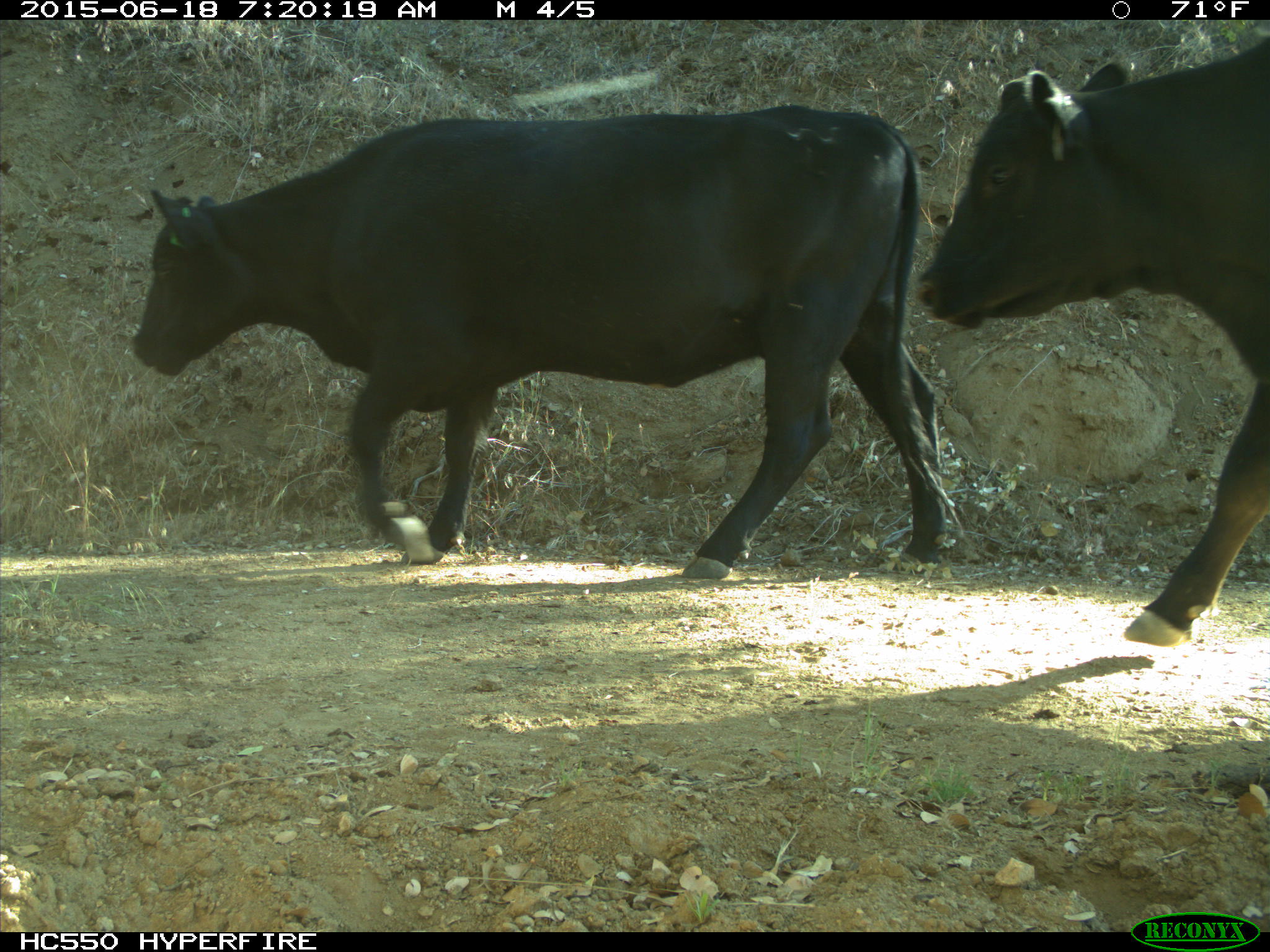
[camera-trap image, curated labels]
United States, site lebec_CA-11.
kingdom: Animalia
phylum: Chordata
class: Mammalia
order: Artiodactyla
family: Bovidae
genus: Bos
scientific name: Bos taurus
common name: domestic cow